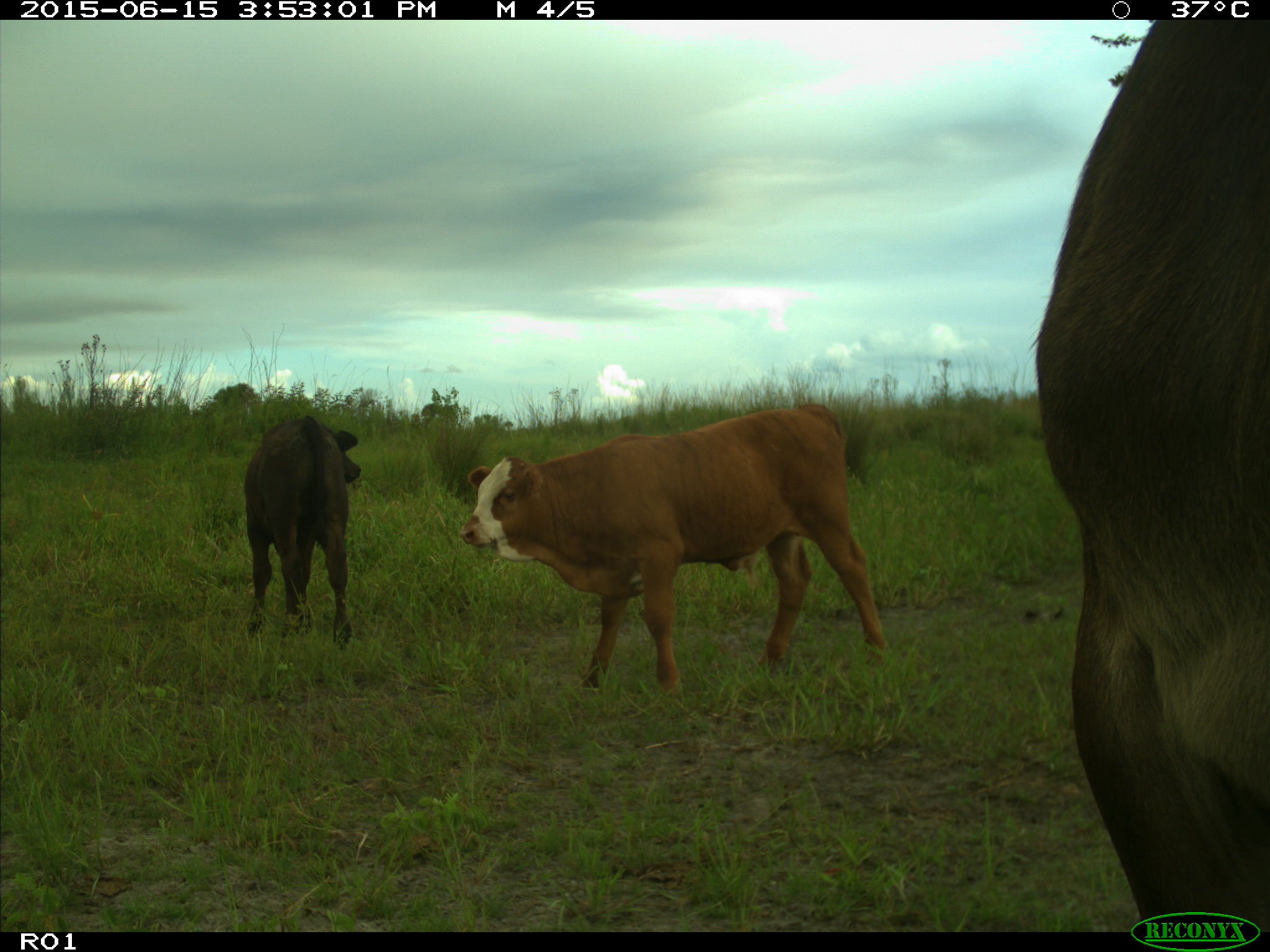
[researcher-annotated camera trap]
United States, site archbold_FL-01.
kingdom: Animalia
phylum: Chordata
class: Mammalia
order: Artiodactyla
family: Bovidae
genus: Bos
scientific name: Bos taurus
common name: domestic cow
Bos taurus (domestic cow).